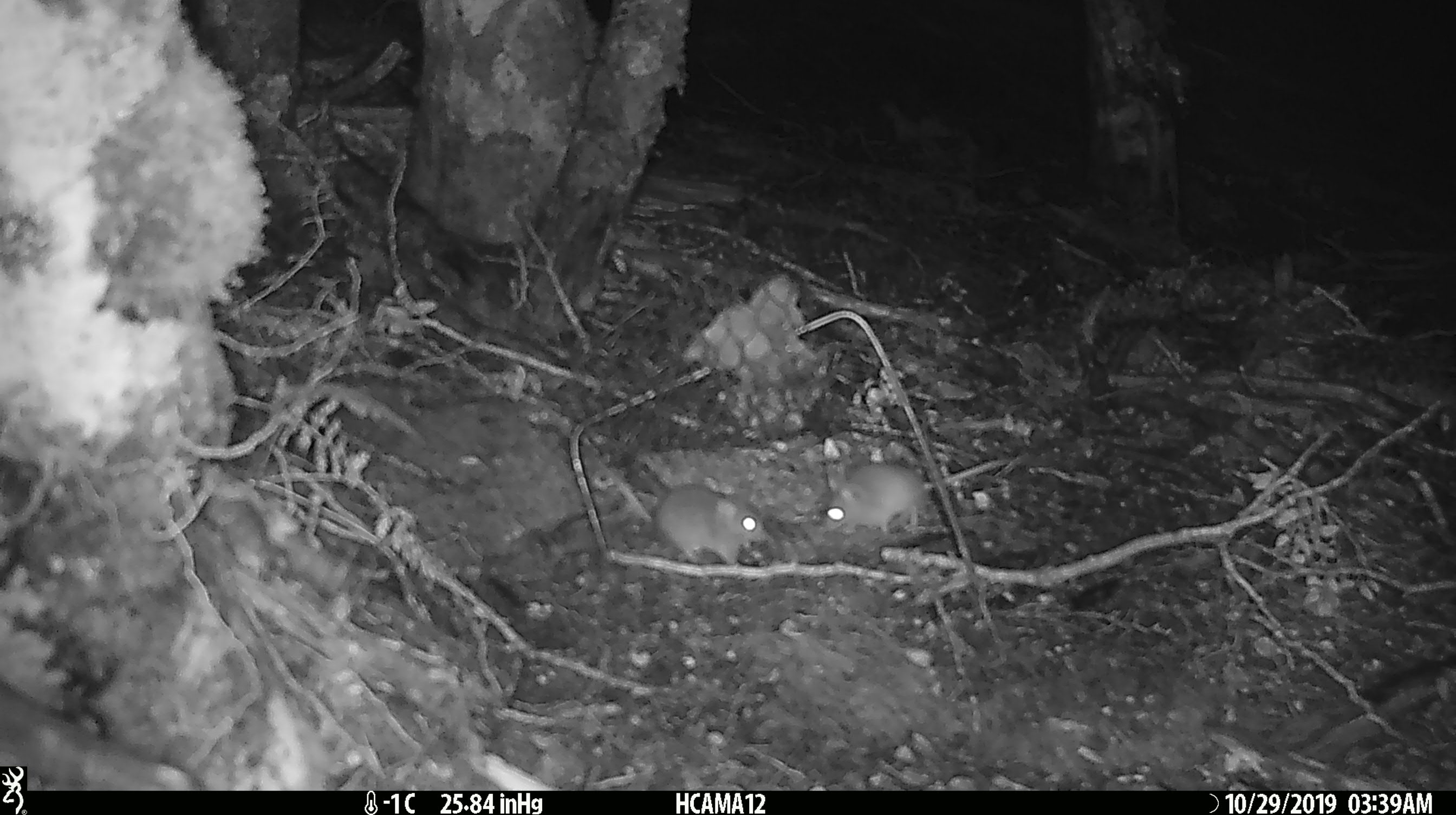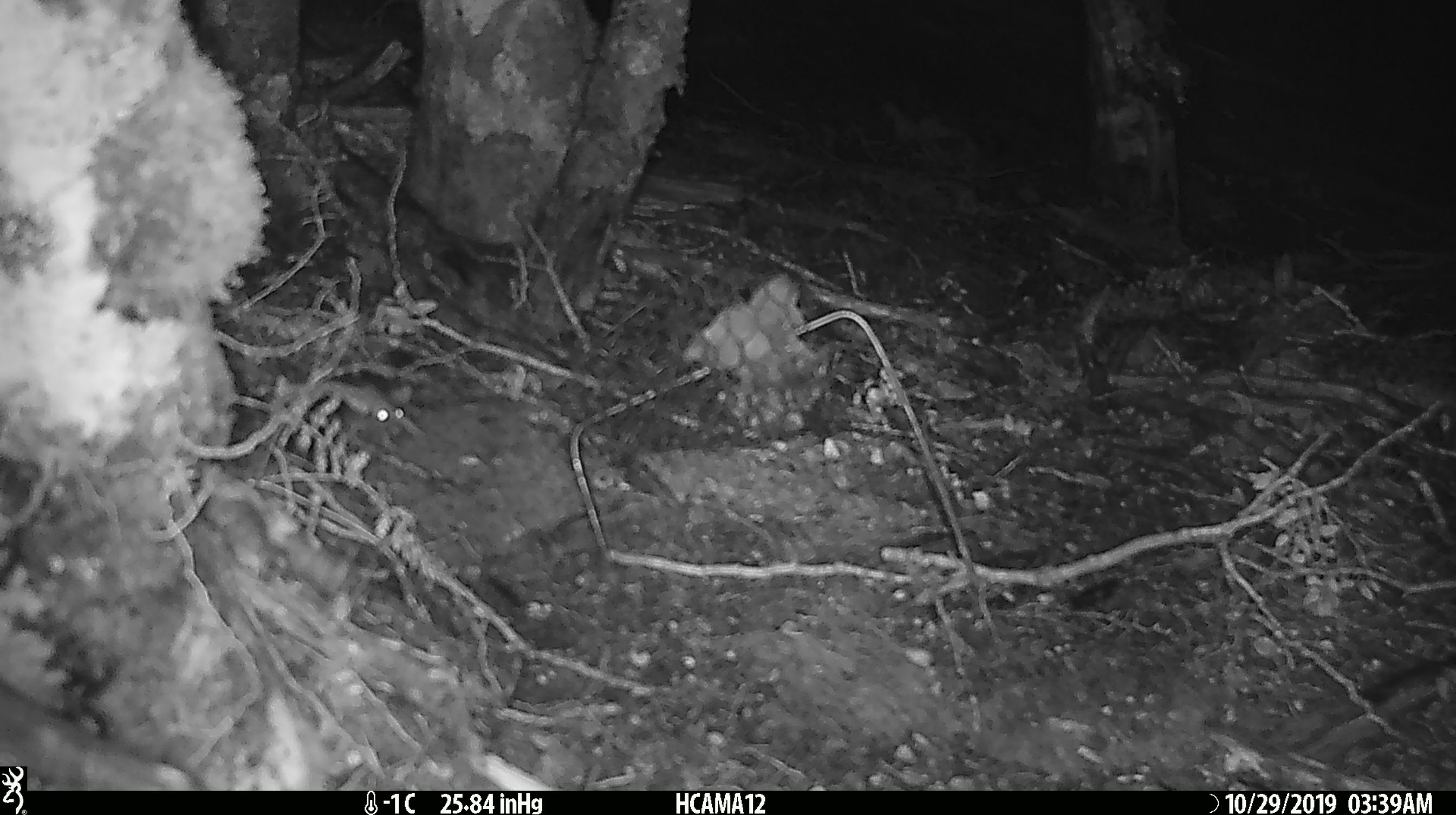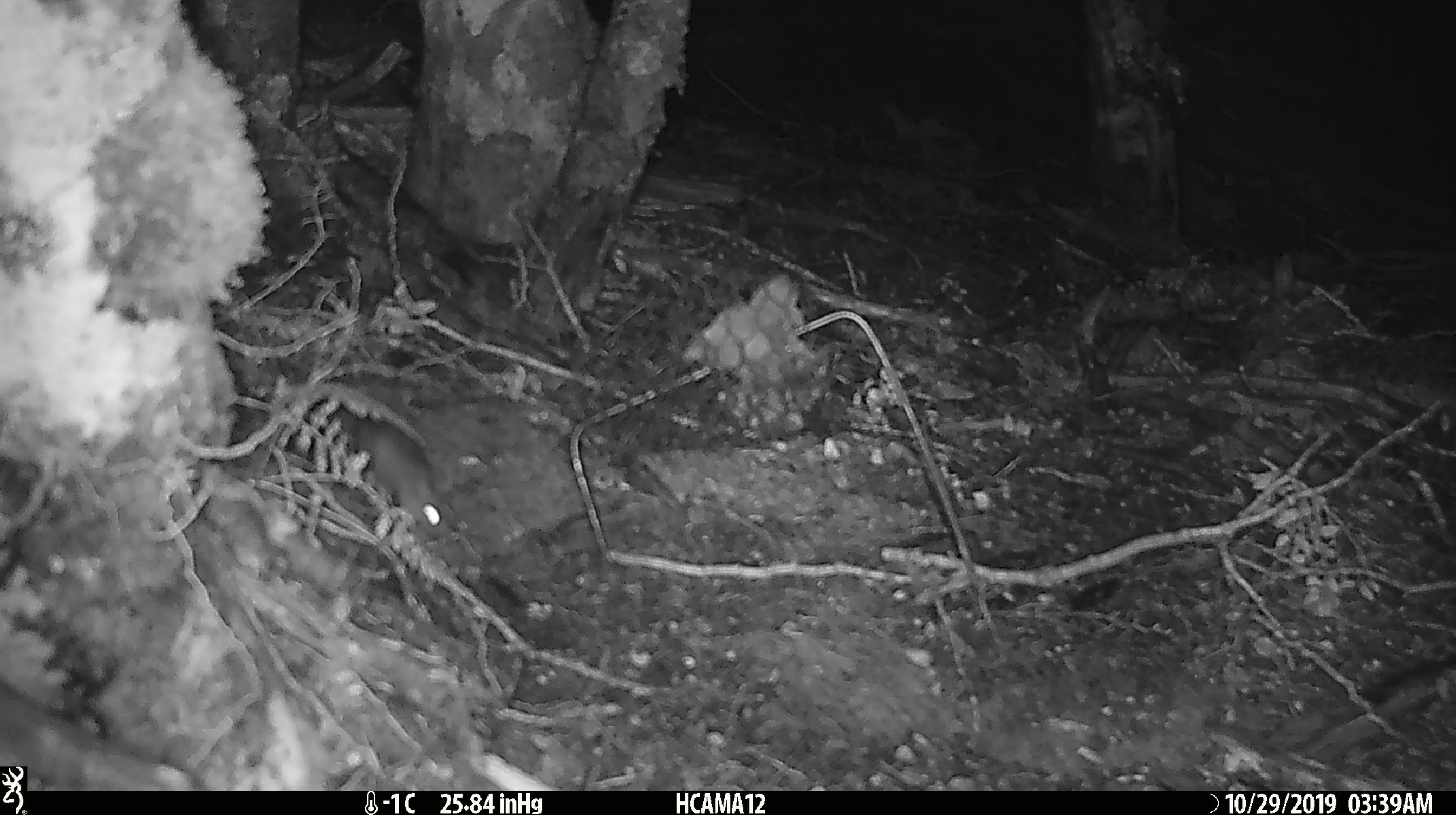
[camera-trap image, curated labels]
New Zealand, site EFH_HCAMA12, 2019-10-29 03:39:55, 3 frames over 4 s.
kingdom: Animalia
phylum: Chordata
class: Mammalia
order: Rodentia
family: Muridae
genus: Mus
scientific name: Mus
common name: mouse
Mouse (Mus).